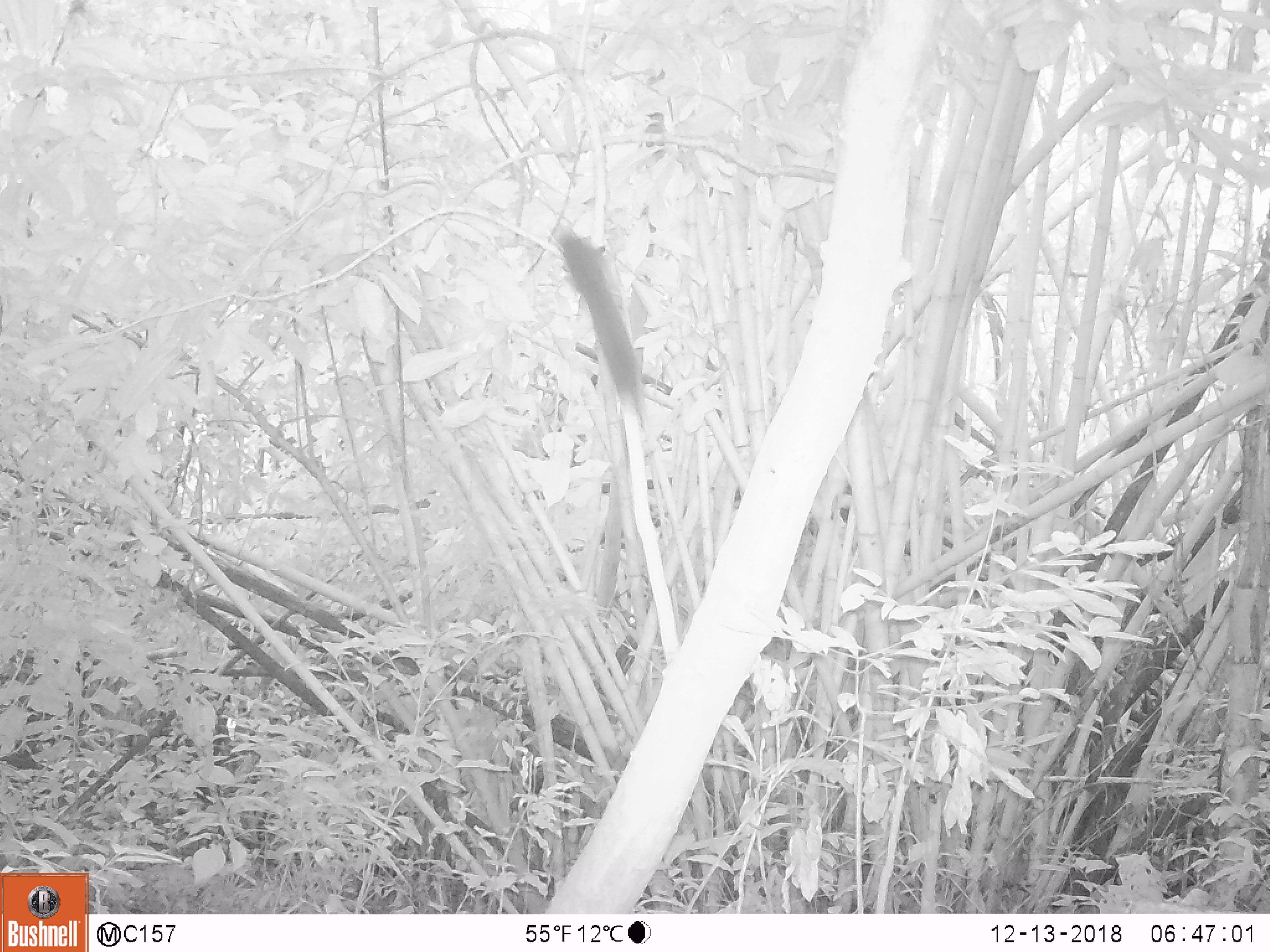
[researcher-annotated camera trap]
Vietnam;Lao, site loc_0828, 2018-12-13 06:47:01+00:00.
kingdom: Animalia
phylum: Chordata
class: Mammalia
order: Rodentia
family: Sciuridae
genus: Sciurus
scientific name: Sciurus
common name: squirrel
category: unidentified squirrel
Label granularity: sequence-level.